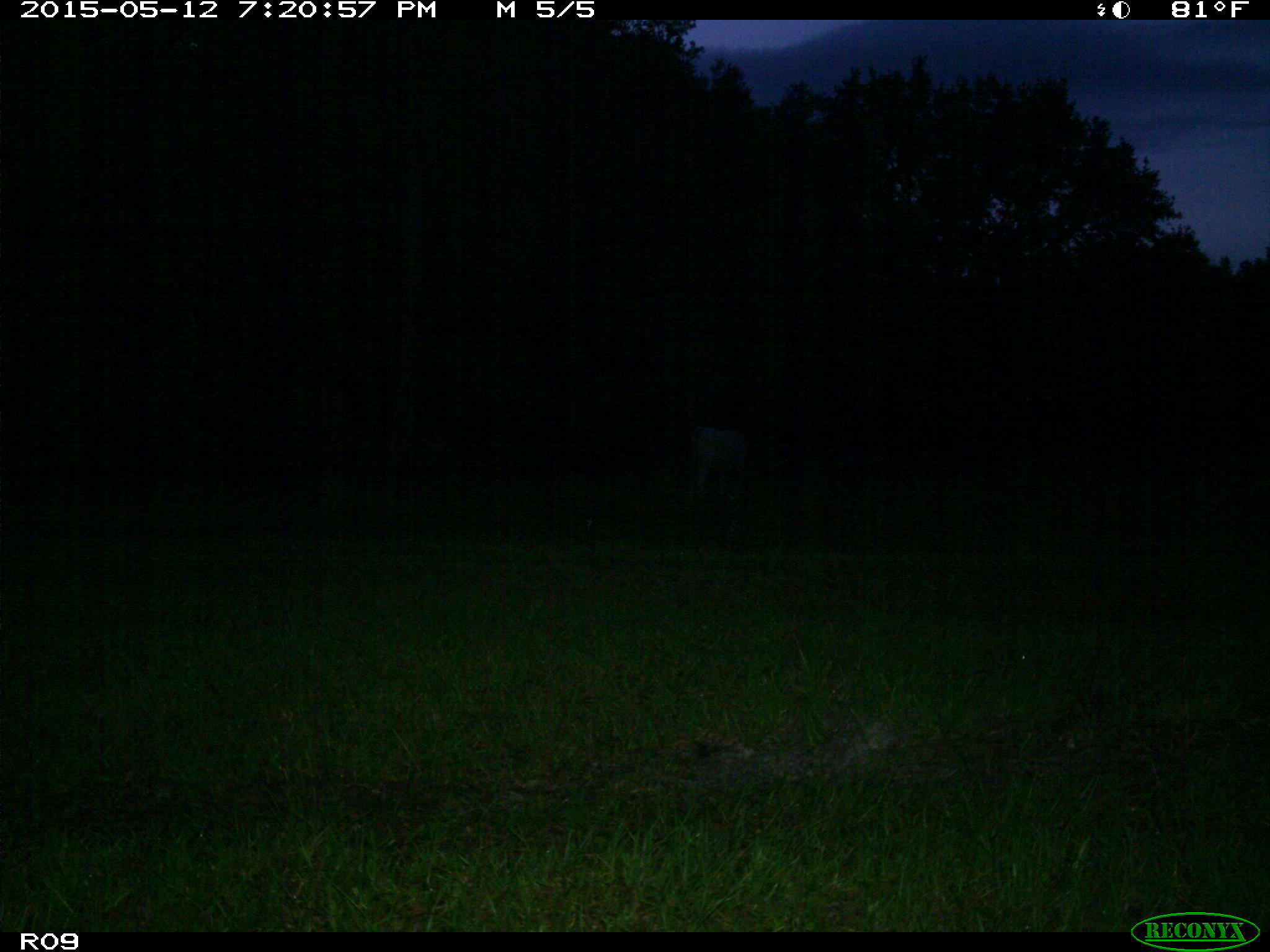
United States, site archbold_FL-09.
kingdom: Animalia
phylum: Chordata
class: Mammalia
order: Artiodactyla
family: Bovidae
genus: Bos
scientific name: Bos taurus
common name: domestic cow